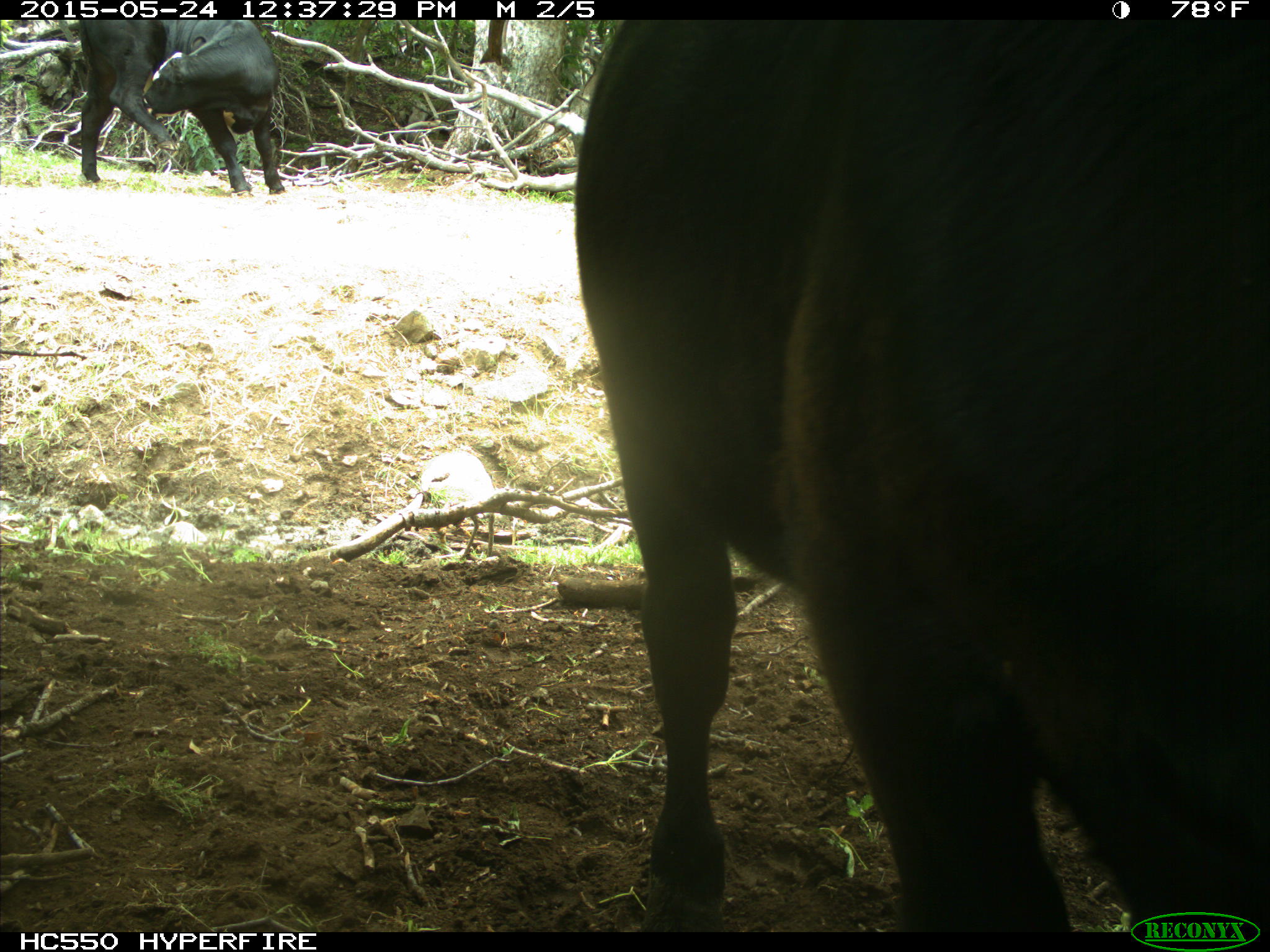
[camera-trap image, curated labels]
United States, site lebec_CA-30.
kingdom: Animalia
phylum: Chordata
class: Mammalia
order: Artiodactyla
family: Bovidae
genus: Bos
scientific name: Bos taurus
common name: domestic cow